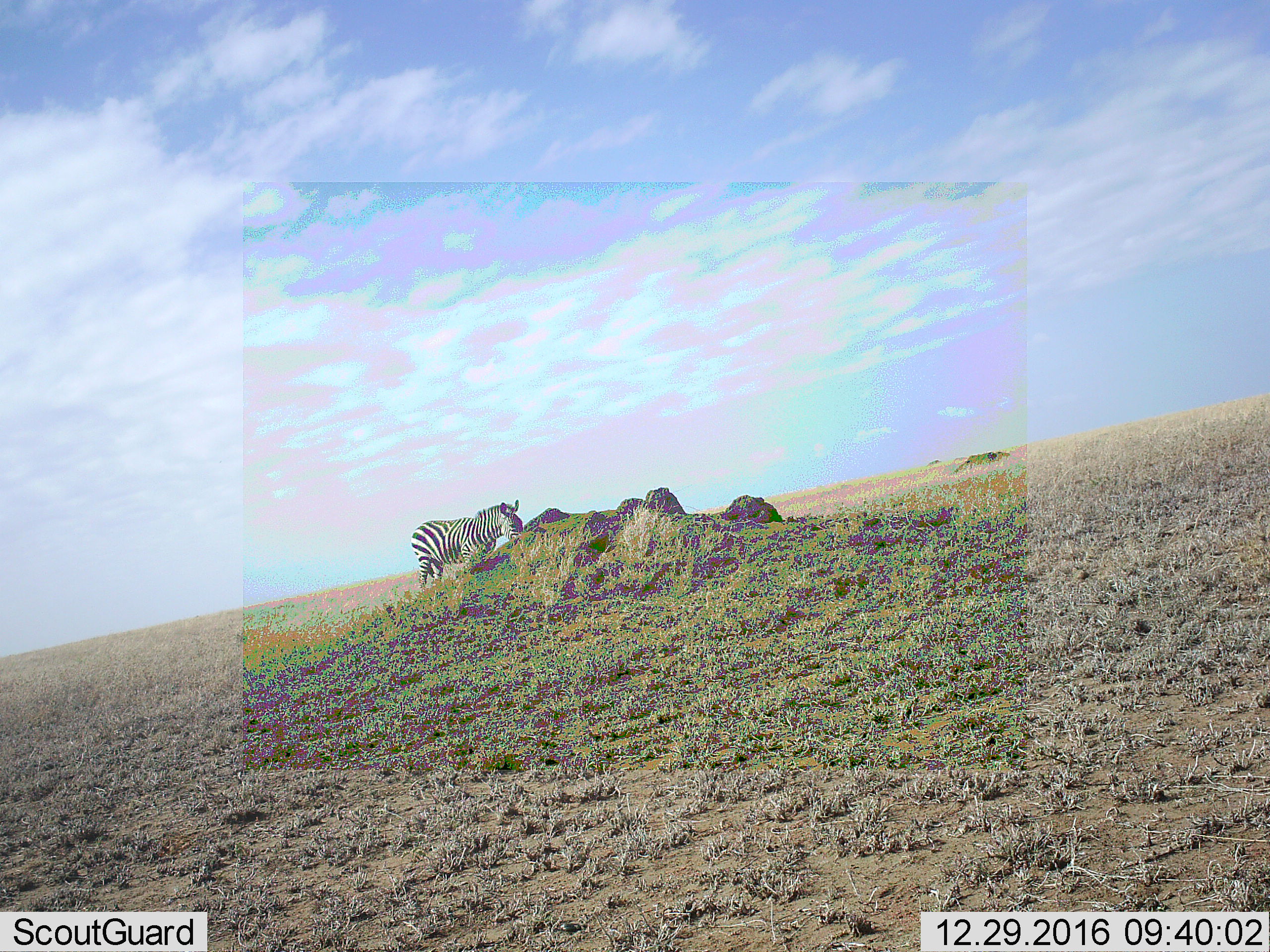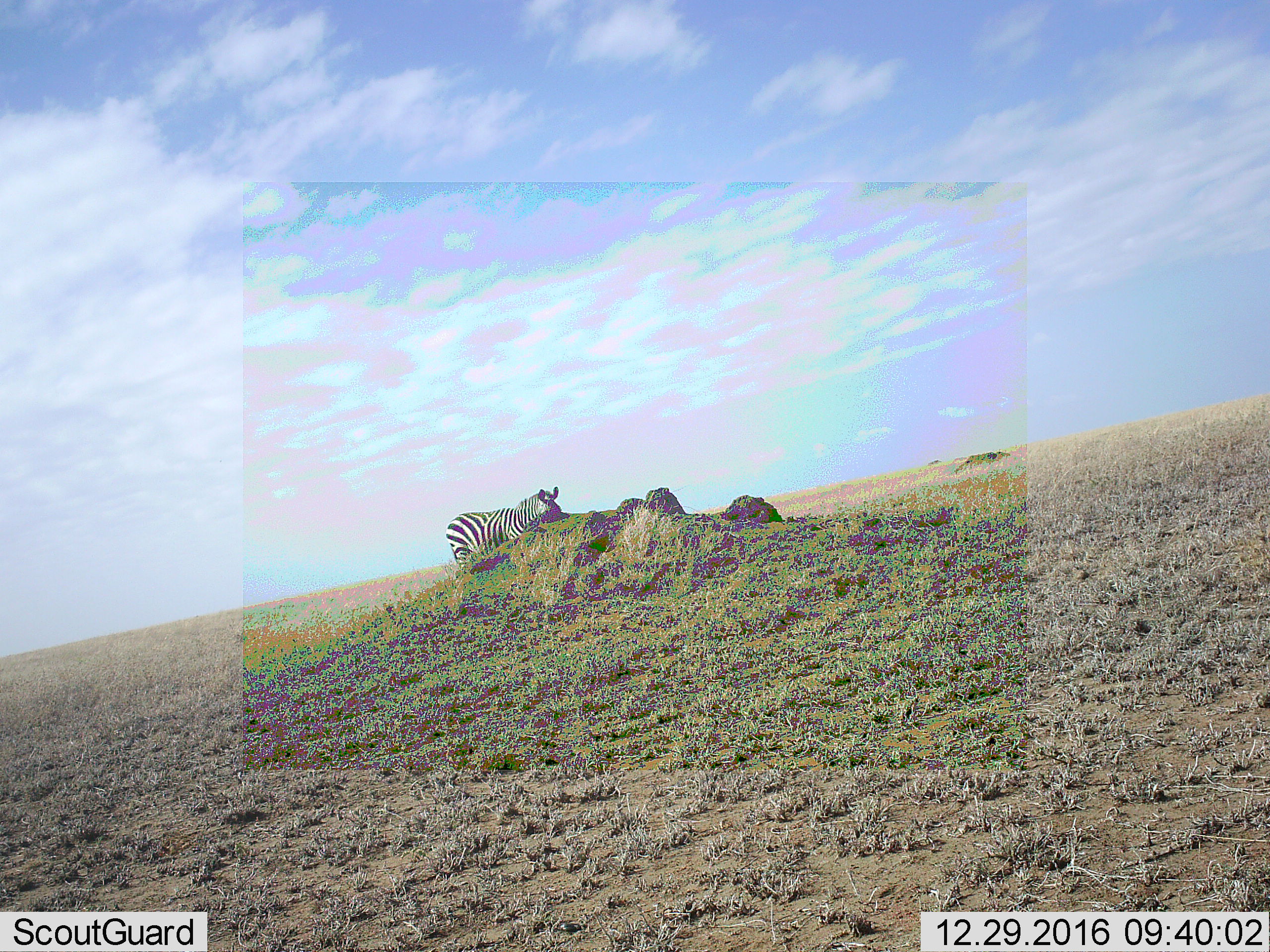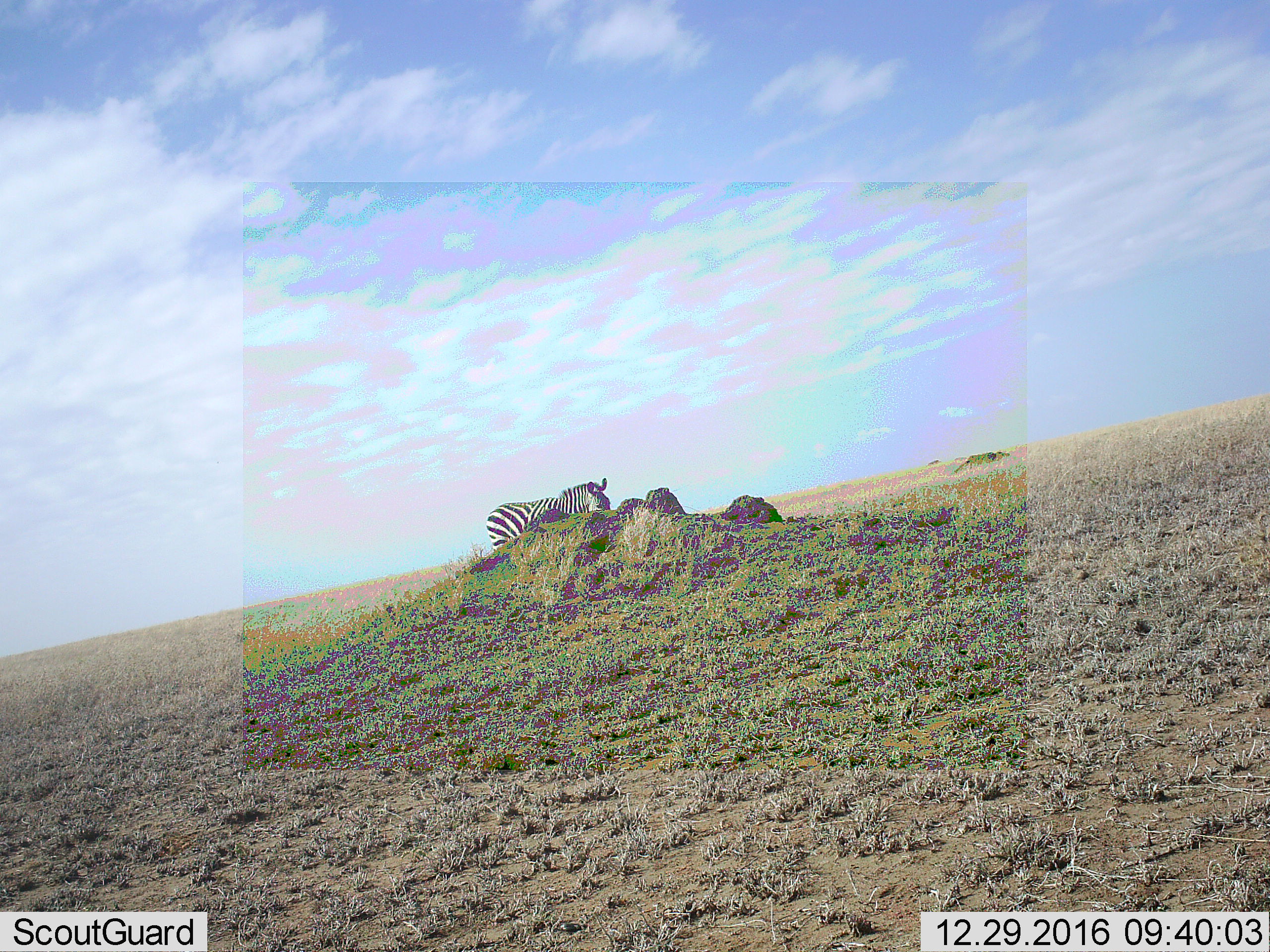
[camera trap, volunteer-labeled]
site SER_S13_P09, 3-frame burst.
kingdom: Animalia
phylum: Chordata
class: Mammalia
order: Perissodactyla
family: Equidae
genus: Equus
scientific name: Equus quagga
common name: plains zebra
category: zebraplains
Zebraplains (plains zebra) (Equus quagga), count 1. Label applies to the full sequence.